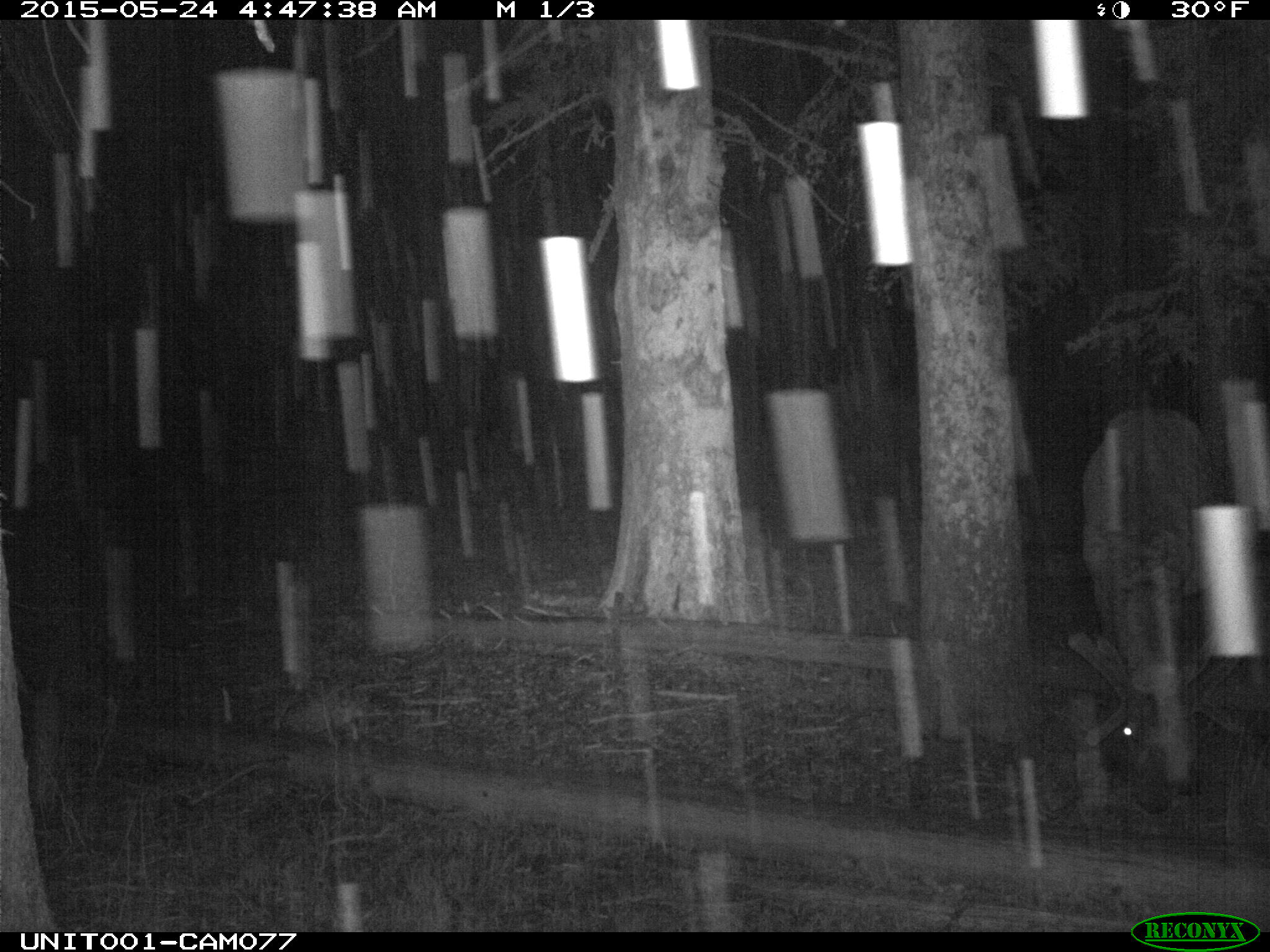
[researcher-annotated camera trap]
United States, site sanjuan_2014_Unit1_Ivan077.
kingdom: Animalia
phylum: Chordata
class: Mammalia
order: Artiodactyla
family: Cervidae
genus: Cervus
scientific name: Cervus elaphus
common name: red deer